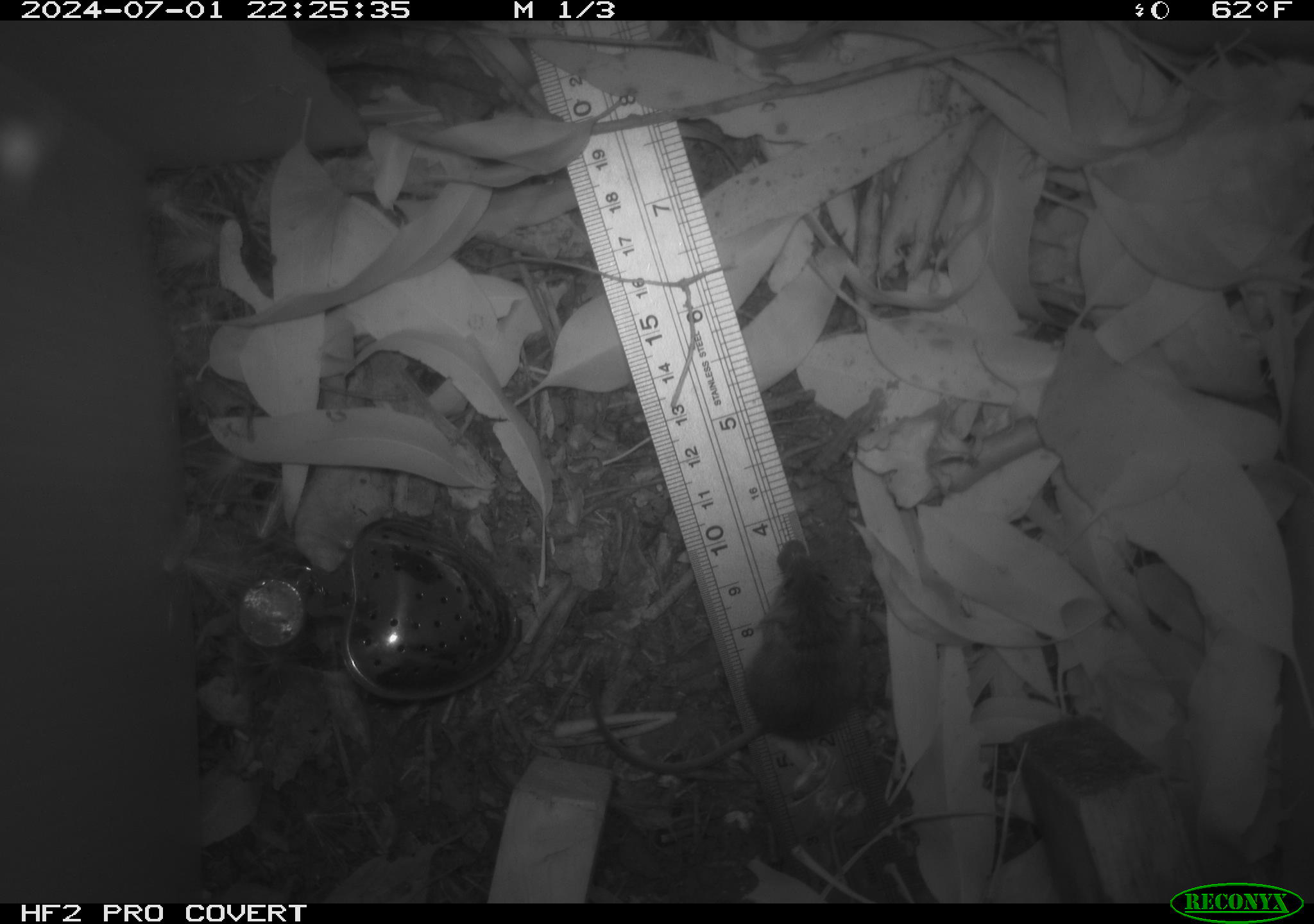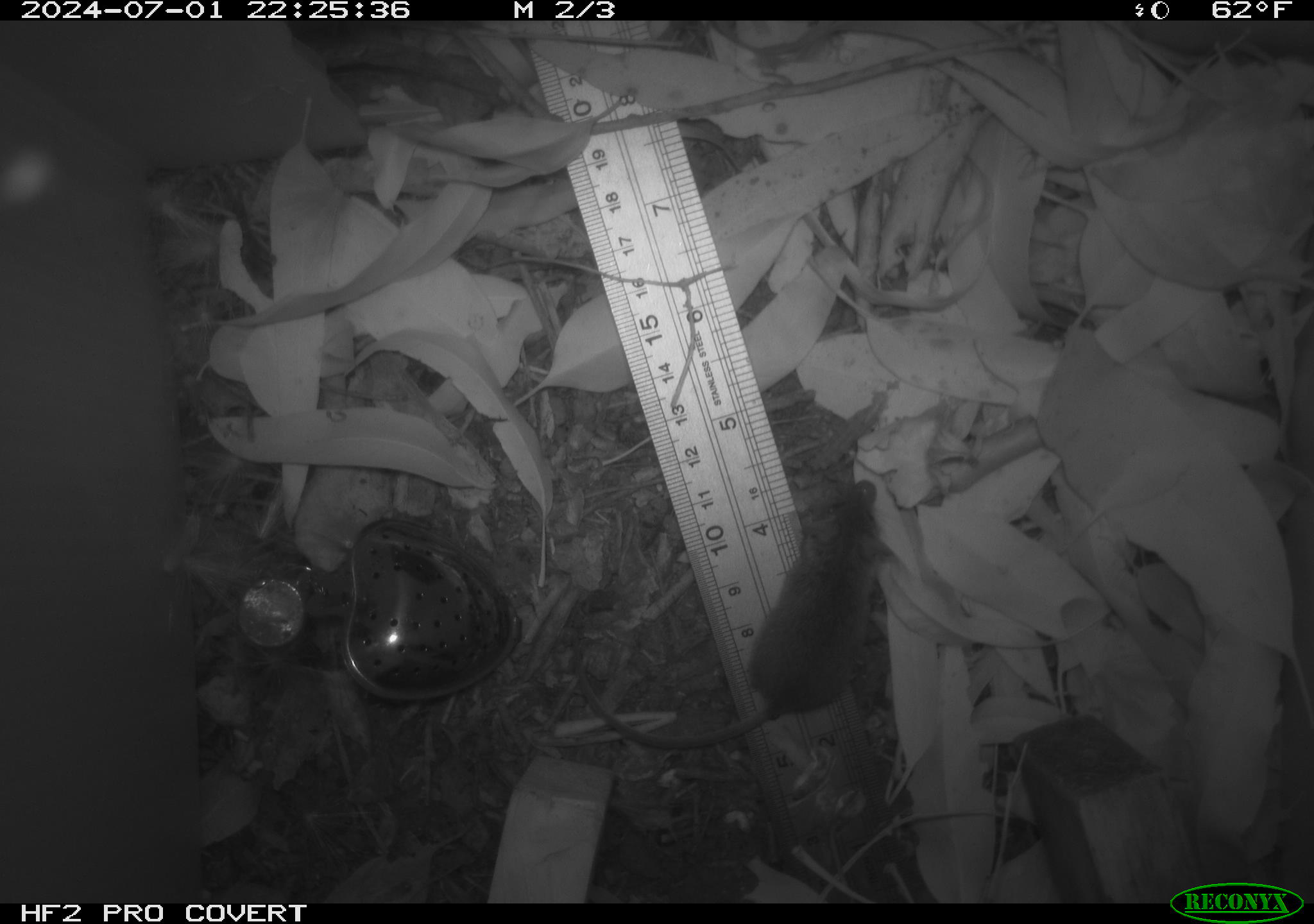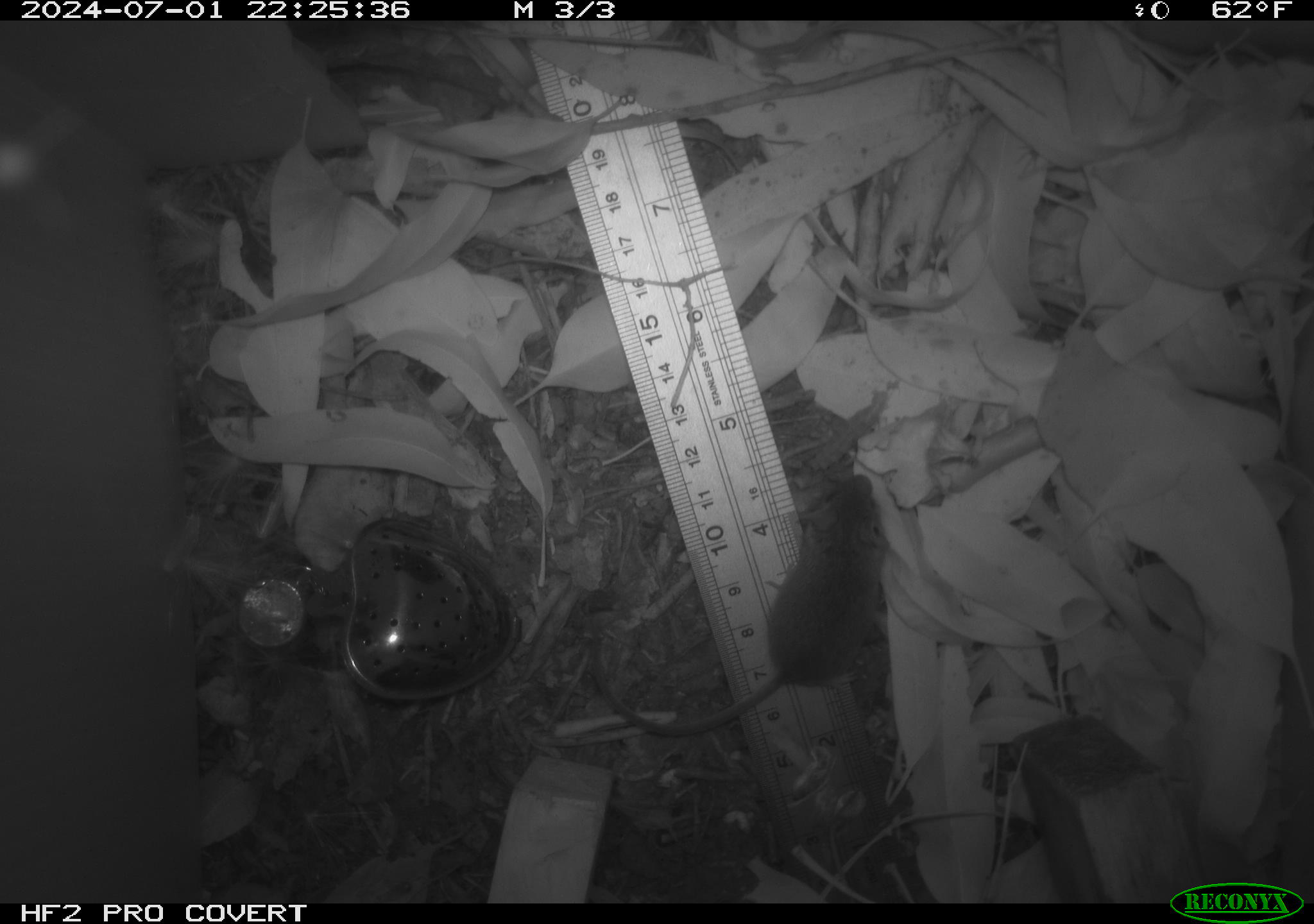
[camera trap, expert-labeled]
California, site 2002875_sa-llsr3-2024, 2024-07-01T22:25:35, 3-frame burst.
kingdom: Animalia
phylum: Chordata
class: Mammalia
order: Rodentia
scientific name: Rodentia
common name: mouse species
Mouse species (Rodentia).